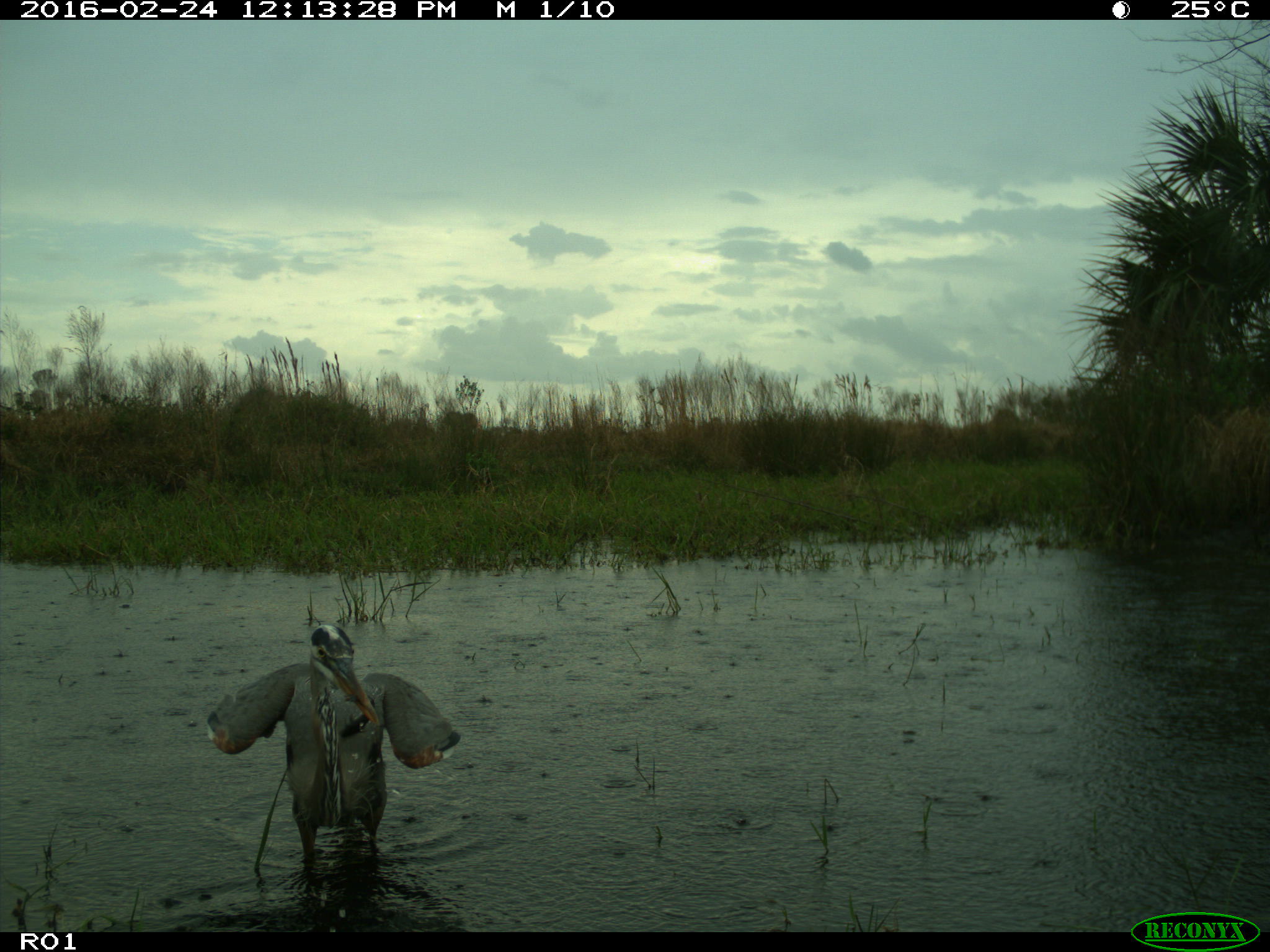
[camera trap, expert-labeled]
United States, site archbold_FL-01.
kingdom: Animalia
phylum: Chordata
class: Aves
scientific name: Aves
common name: birds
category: unidentified bird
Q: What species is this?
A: Unidentified bird (birds) (Aves).